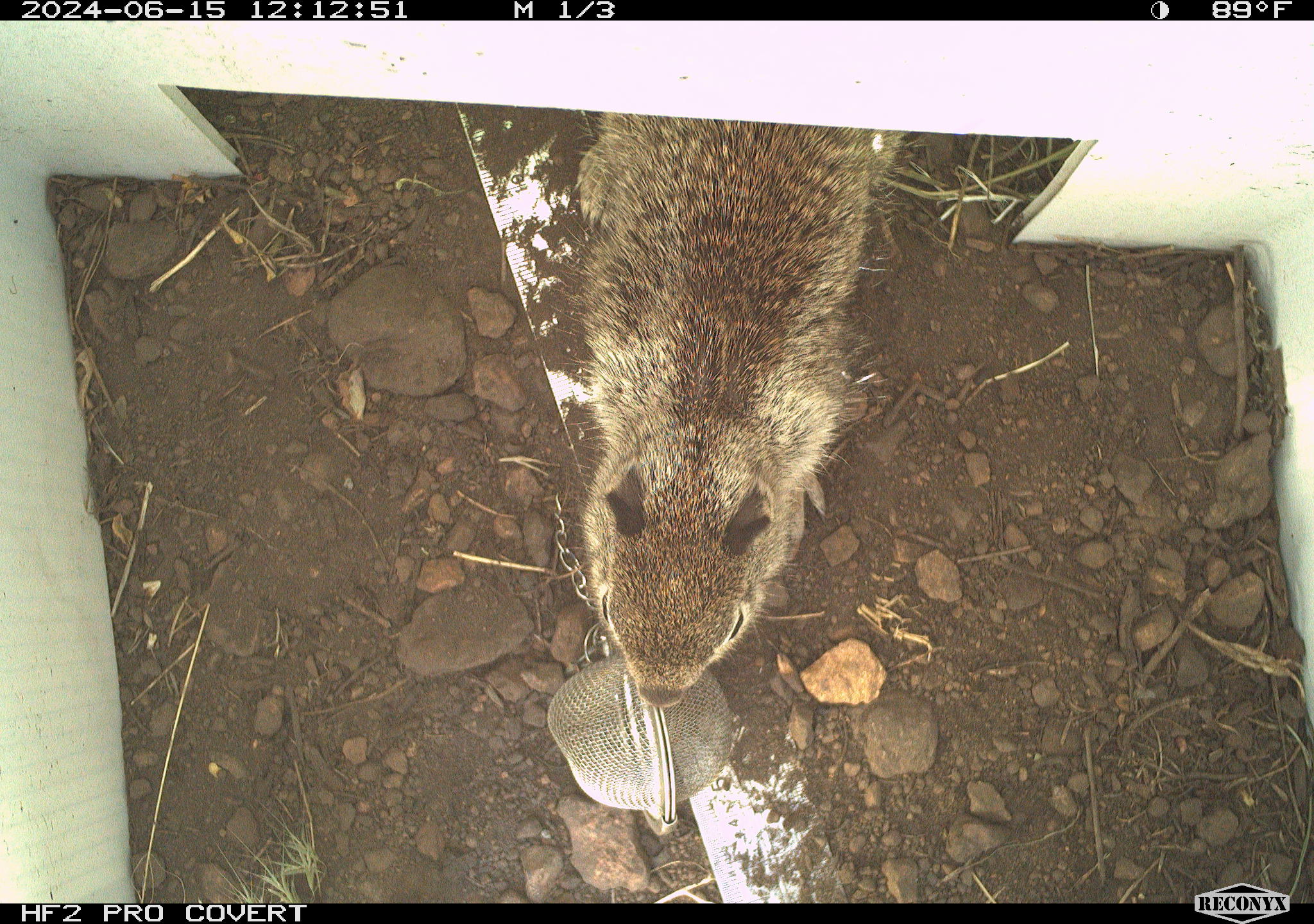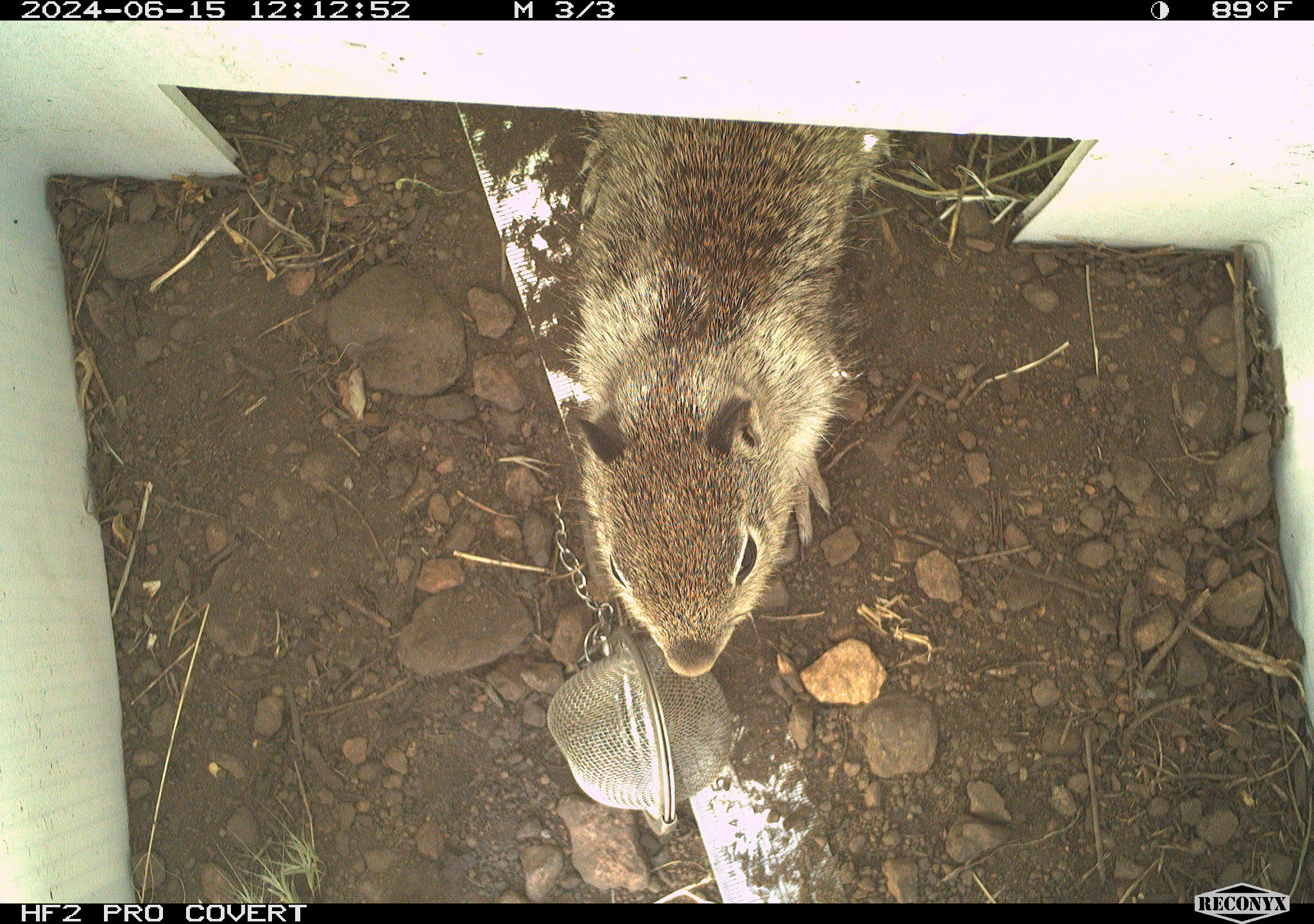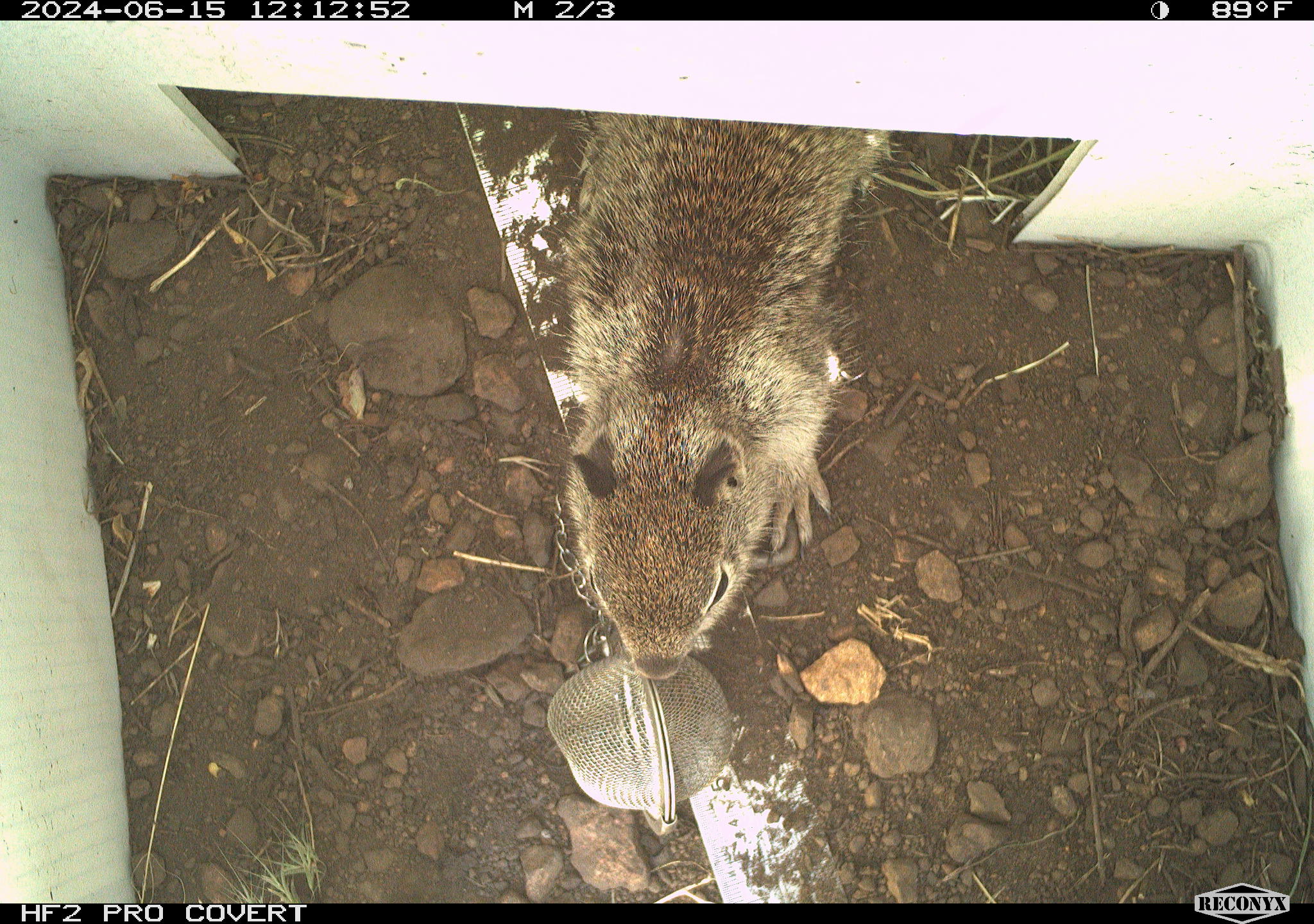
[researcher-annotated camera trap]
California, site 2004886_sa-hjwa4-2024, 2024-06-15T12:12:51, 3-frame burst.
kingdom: Animalia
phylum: Chordata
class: Mammalia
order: Rodentia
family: Sciuridae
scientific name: Sciuridae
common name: squirrels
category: sciuridae family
Sciuridae family (squirrels) (Sciuridae).